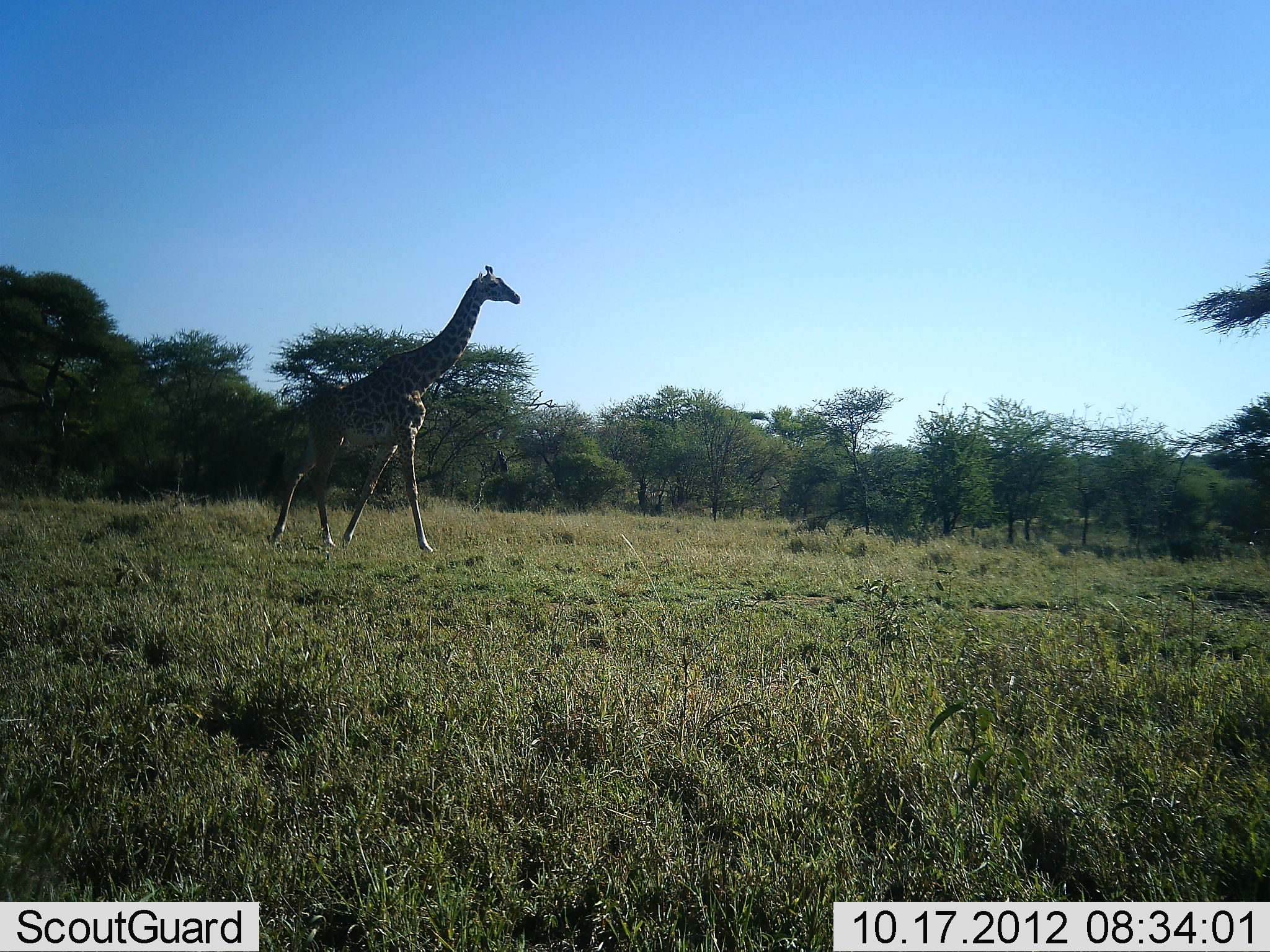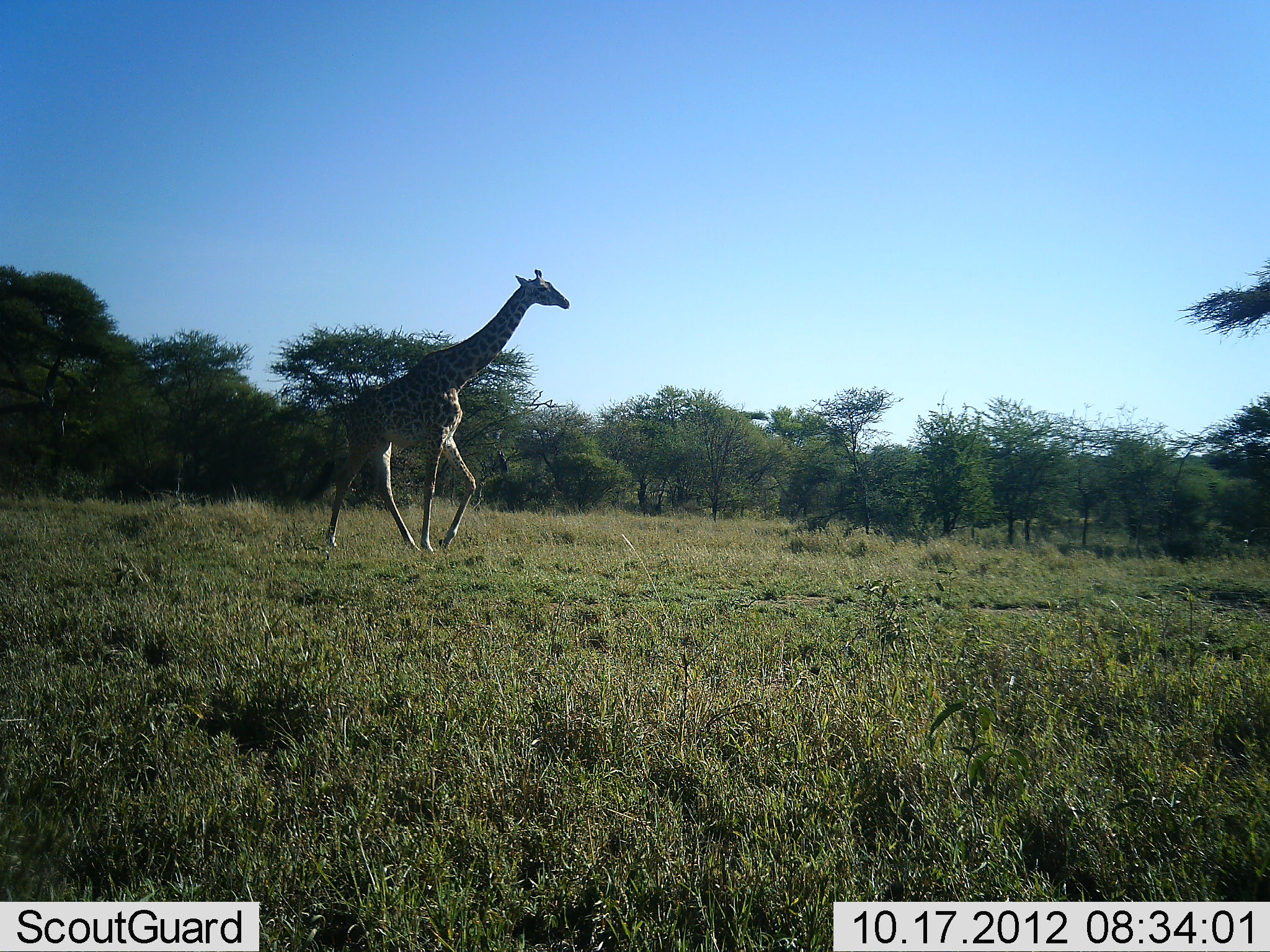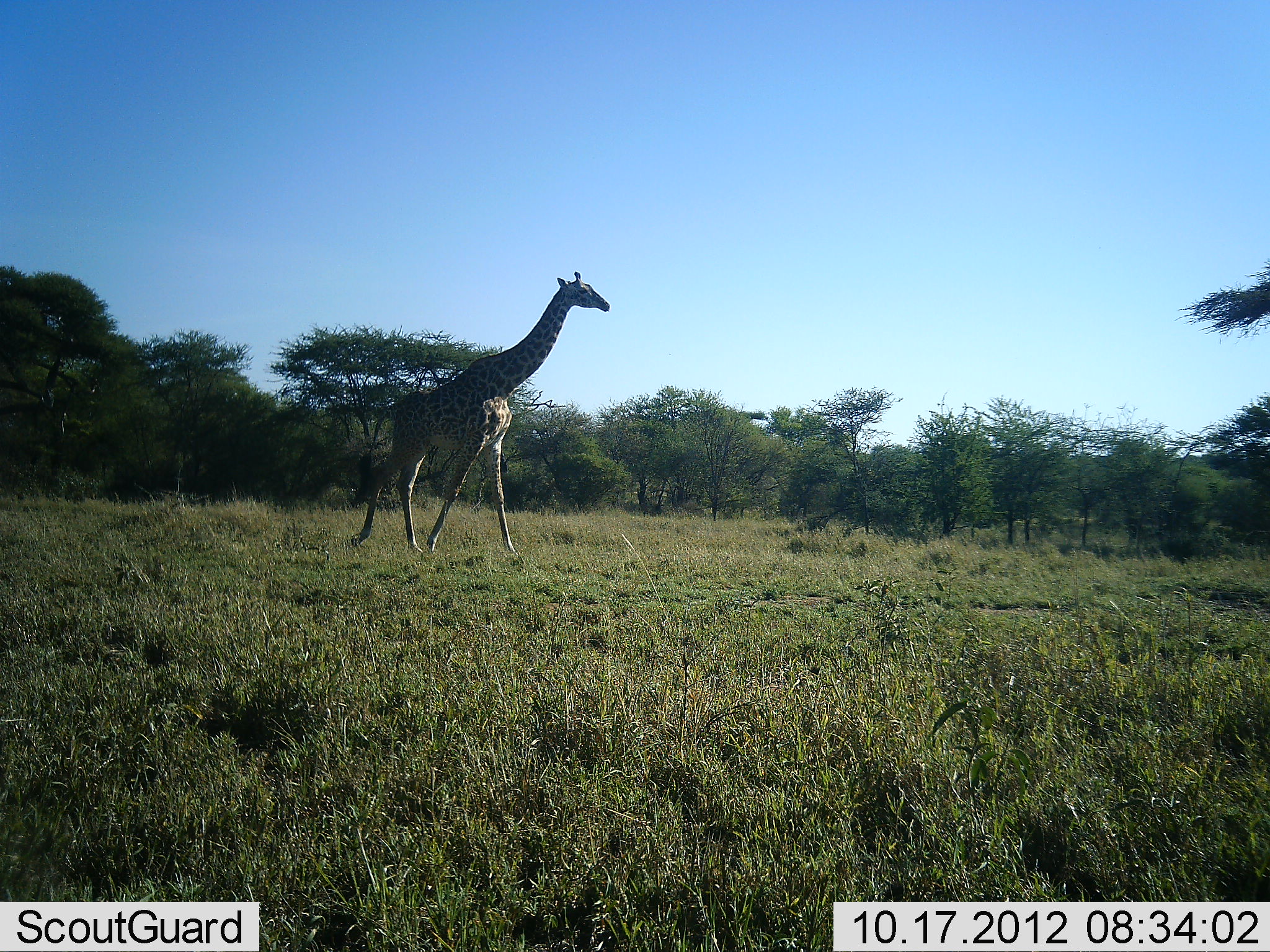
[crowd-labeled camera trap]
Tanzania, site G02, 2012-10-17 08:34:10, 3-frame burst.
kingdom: Animalia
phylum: Chordata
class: Mammalia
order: Artiodactyla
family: Giraffidae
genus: Giraffa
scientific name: Giraffa camelopardalis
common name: giraffe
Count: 1.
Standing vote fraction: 0%.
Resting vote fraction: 0%.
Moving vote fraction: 90%.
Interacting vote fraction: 0%.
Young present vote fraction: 0%.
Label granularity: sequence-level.